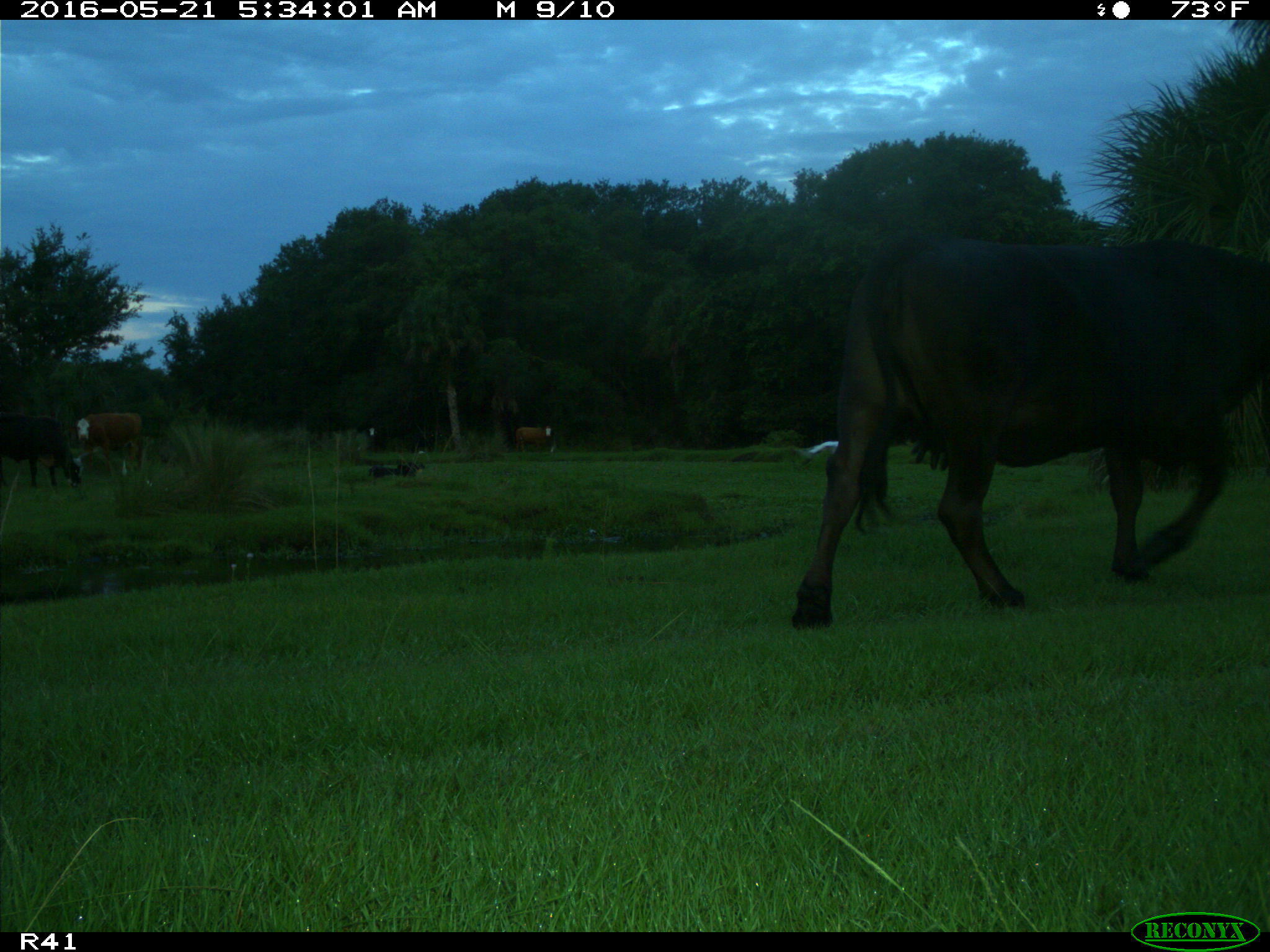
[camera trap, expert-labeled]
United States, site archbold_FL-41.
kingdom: Animalia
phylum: Chordata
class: Mammalia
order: Artiodactyla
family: Bovidae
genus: Bos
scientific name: Bos taurus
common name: domestic cow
Bos taurus (domestic cow).